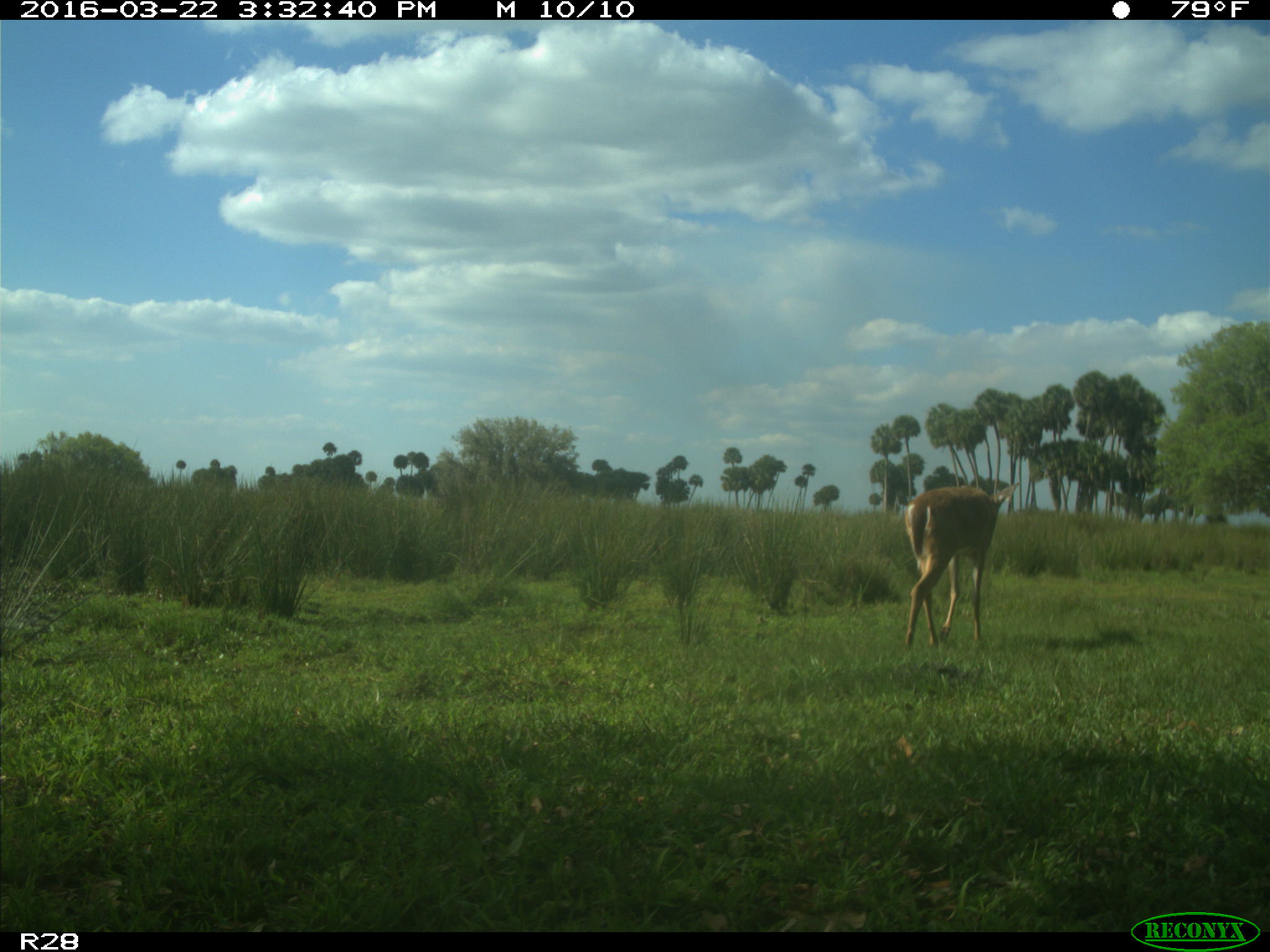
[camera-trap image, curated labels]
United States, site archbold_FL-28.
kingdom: Animalia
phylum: Chordata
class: Mammalia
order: Artiodactyla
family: Cervidae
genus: Odocoileus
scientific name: Odocoileus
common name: deer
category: unidentified deer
Unidentified deer (deer) (Odocoileus).